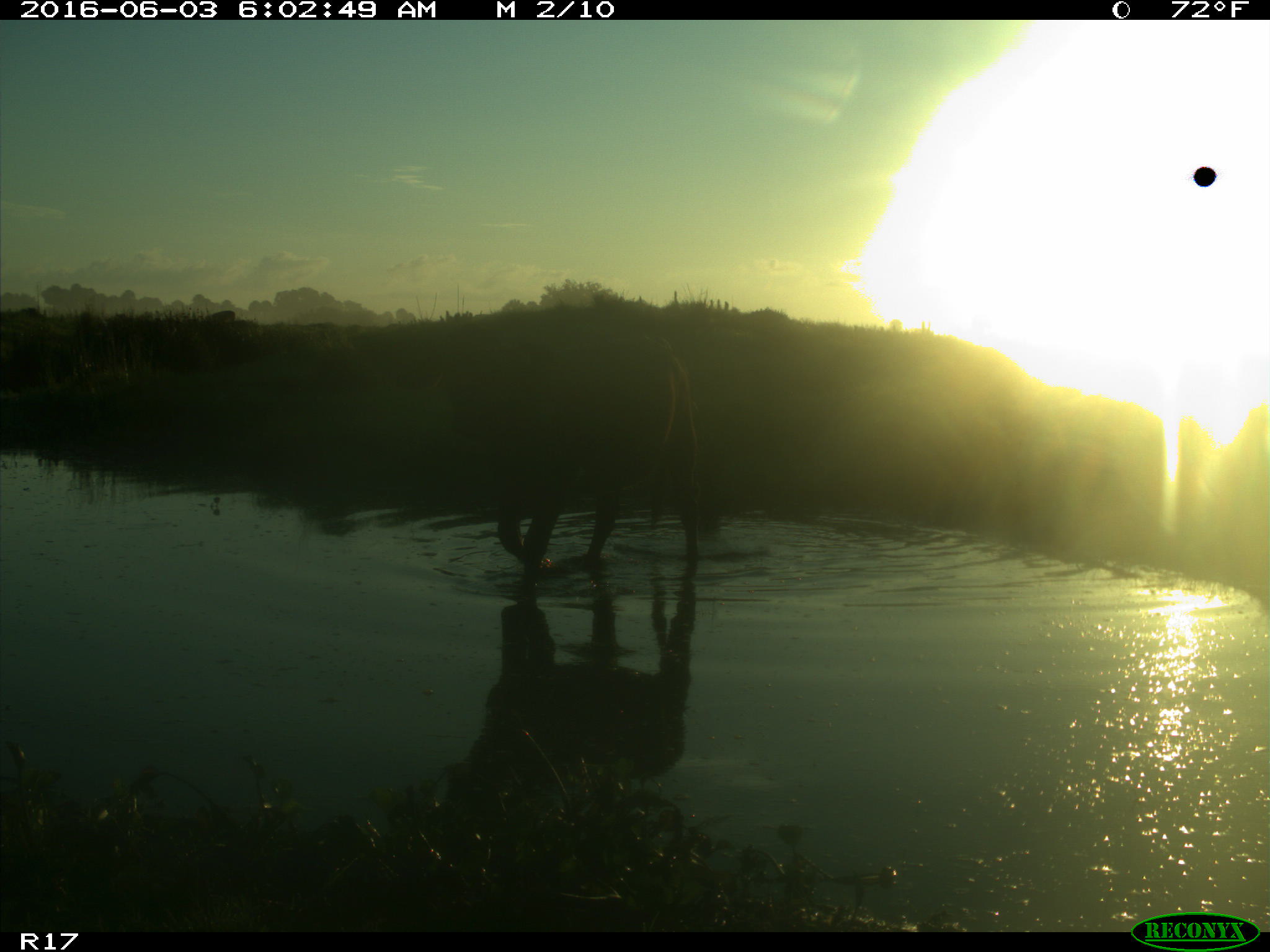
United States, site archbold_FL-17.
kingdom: Animalia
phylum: Chordata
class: Mammalia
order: Artiodactyla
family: Bovidae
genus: Bos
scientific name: Bos taurus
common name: domestic cow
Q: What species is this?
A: Bos taurus (domestic cow).